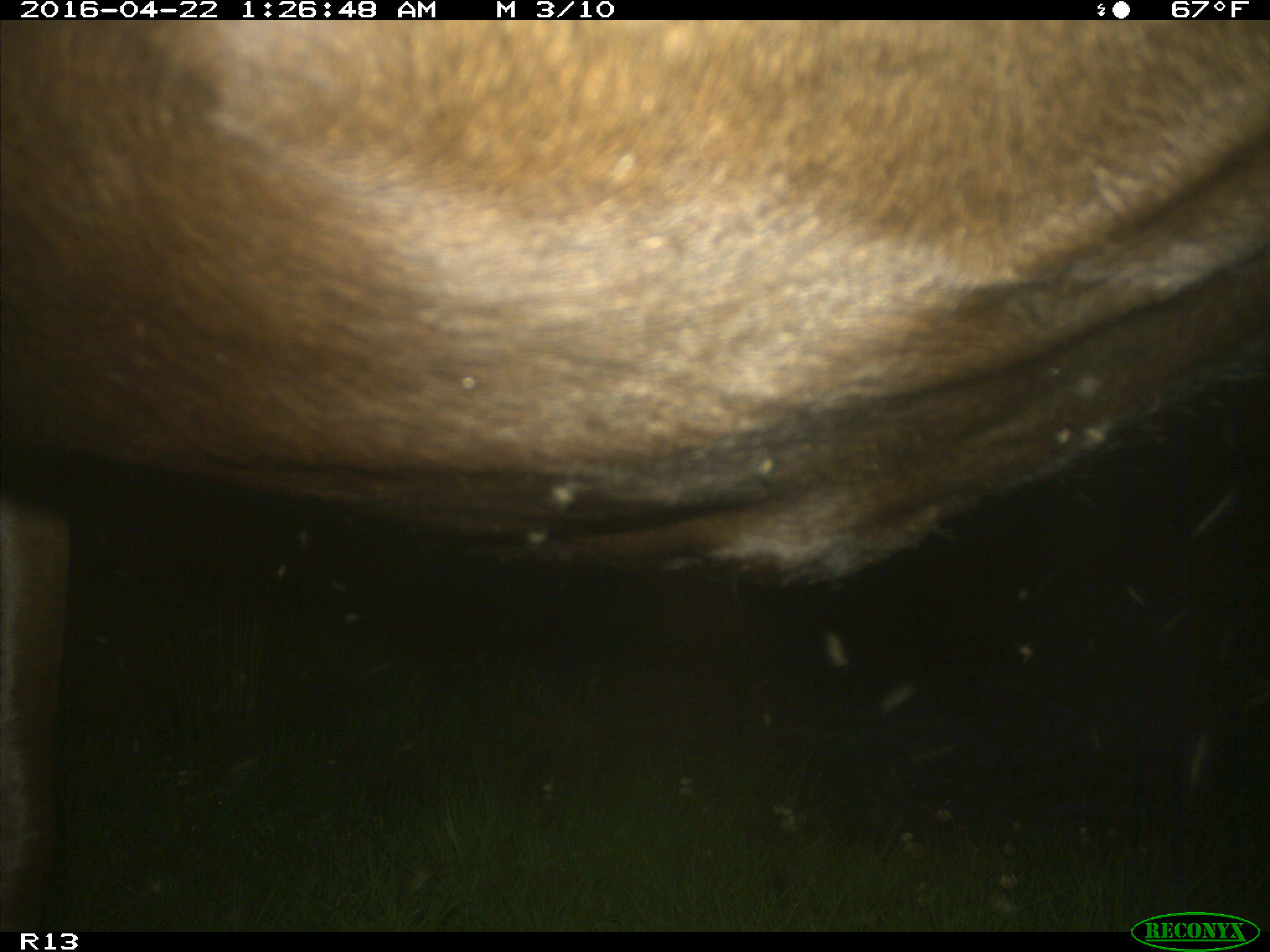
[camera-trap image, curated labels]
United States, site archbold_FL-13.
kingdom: Animalia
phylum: Chordata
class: Mammalia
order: Artiodactyla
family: Bovidae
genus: Bos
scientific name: Bos taurus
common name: domestic cow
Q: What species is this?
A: Bos taurus (domestic cow).